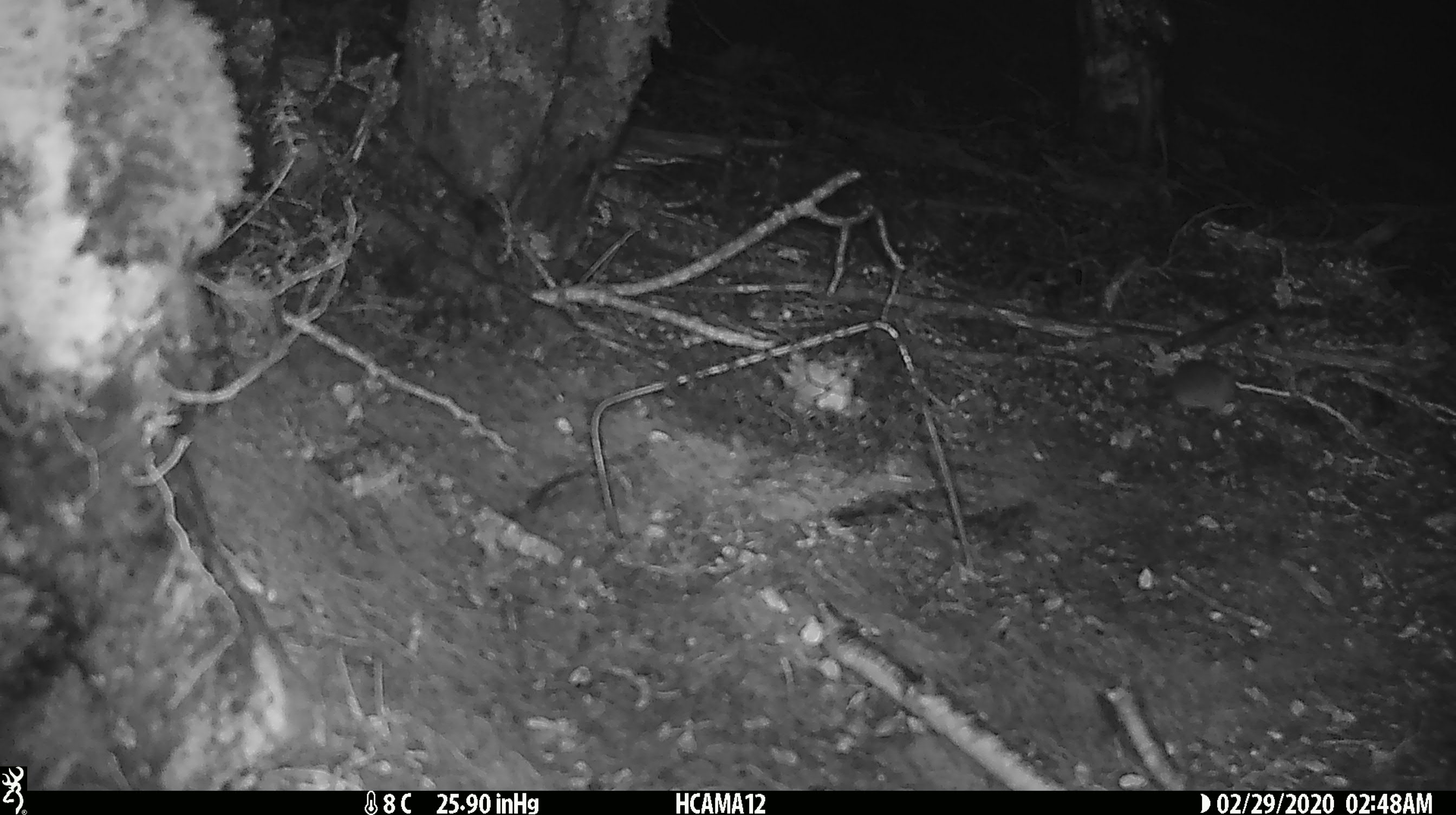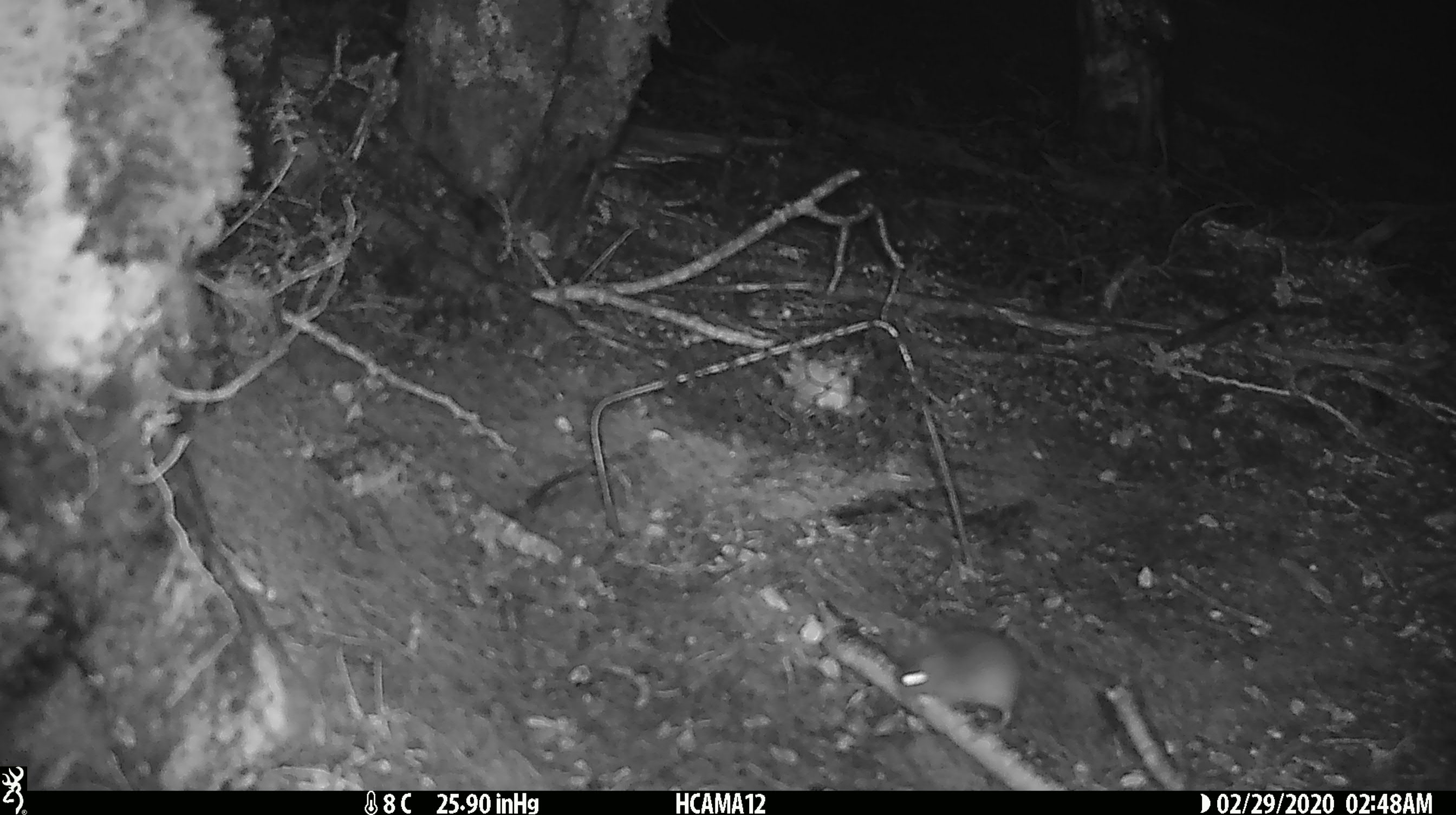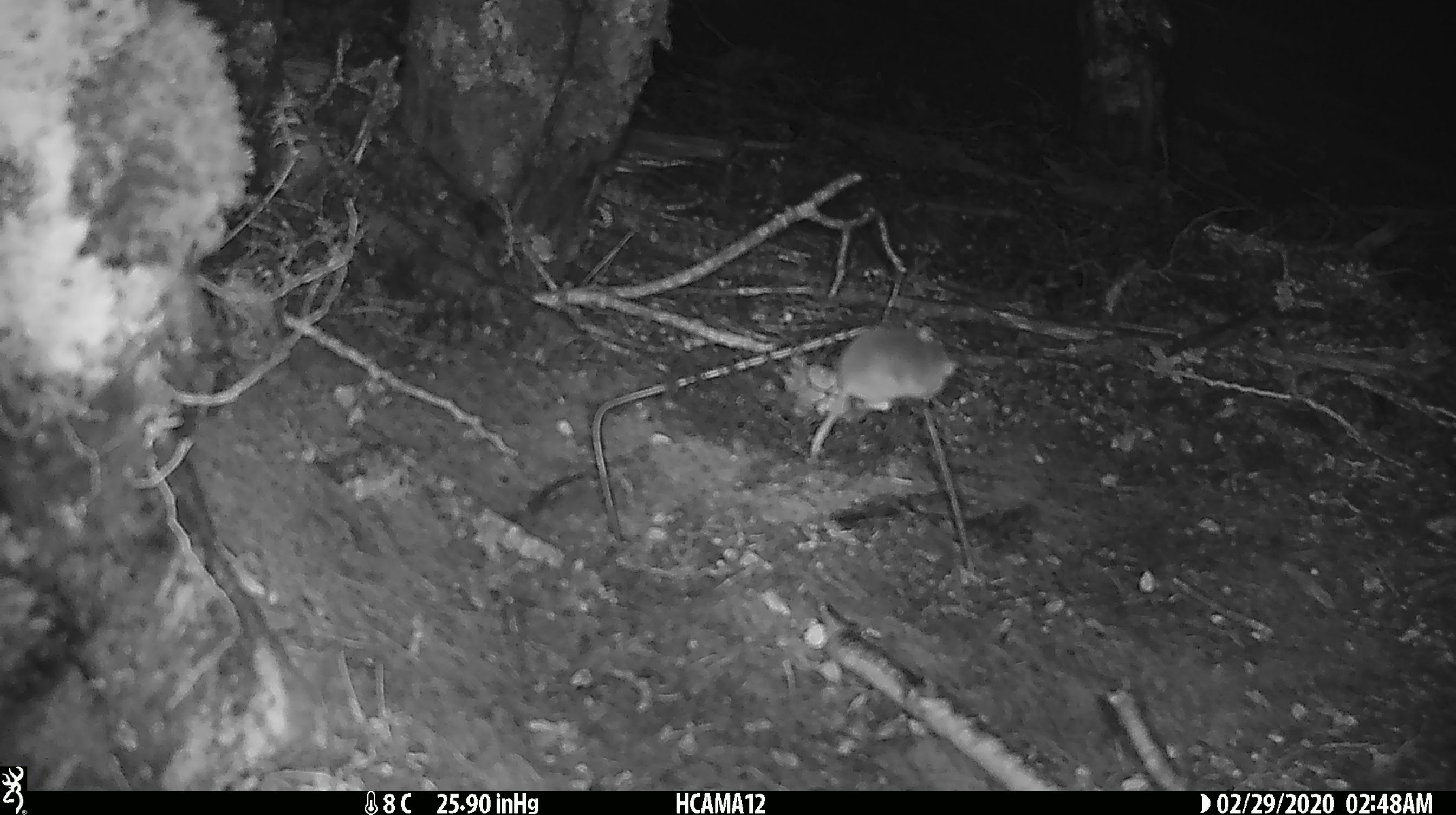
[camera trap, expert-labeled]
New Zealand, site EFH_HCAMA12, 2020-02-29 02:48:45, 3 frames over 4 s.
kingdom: Animalia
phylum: Chordata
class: Mammalia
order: Rodentia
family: Muridae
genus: Mus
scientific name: Mus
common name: mouse